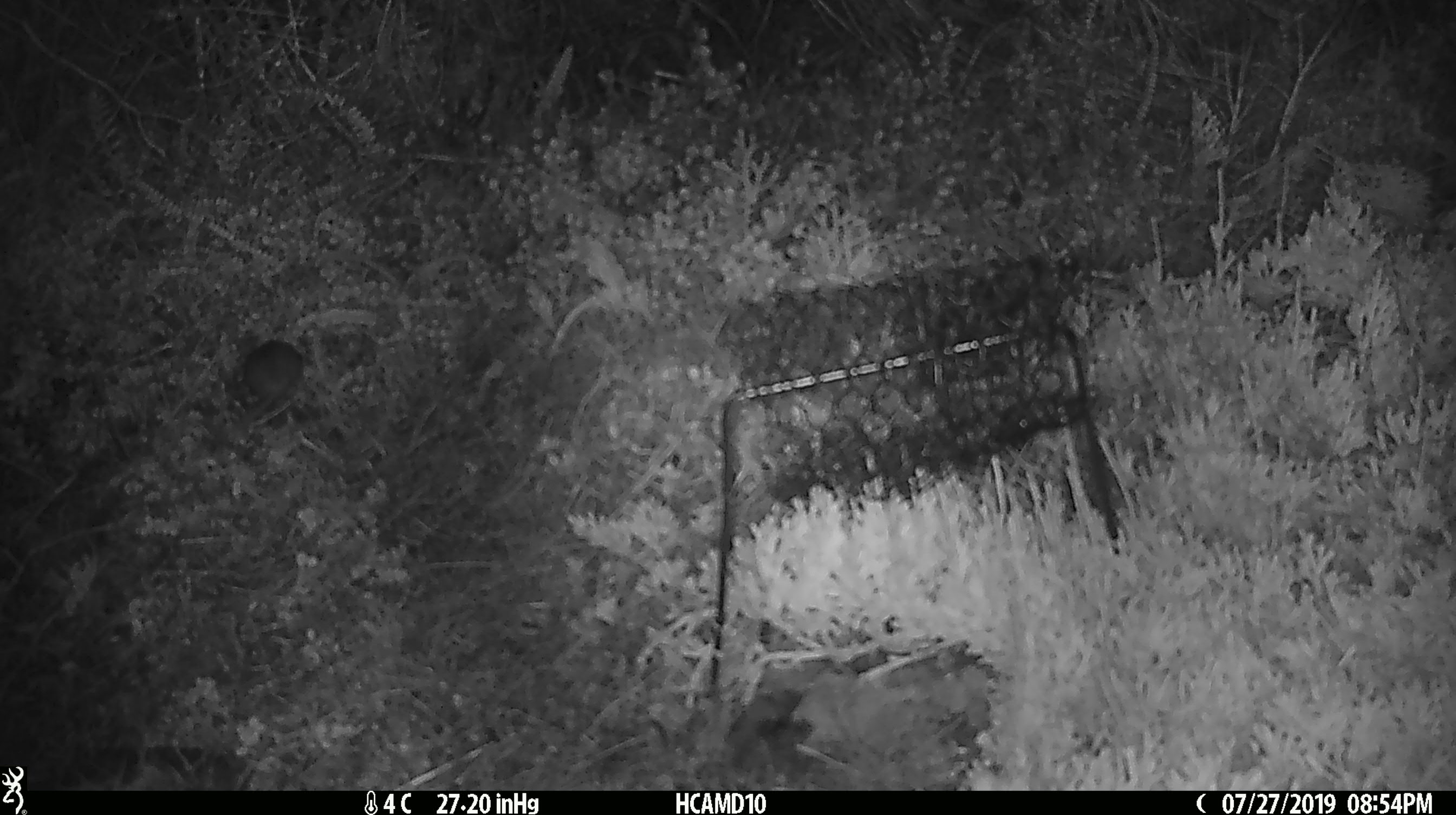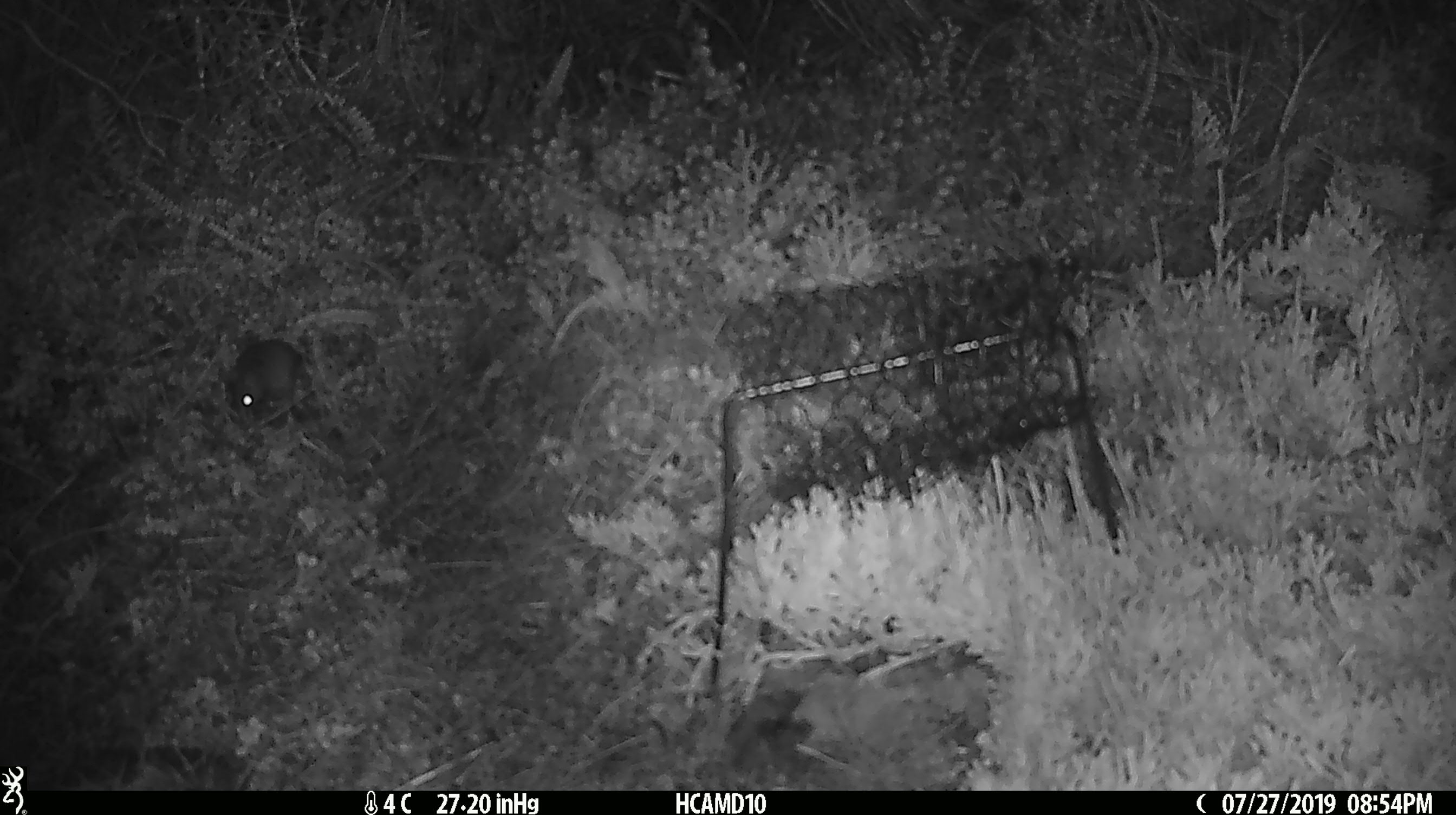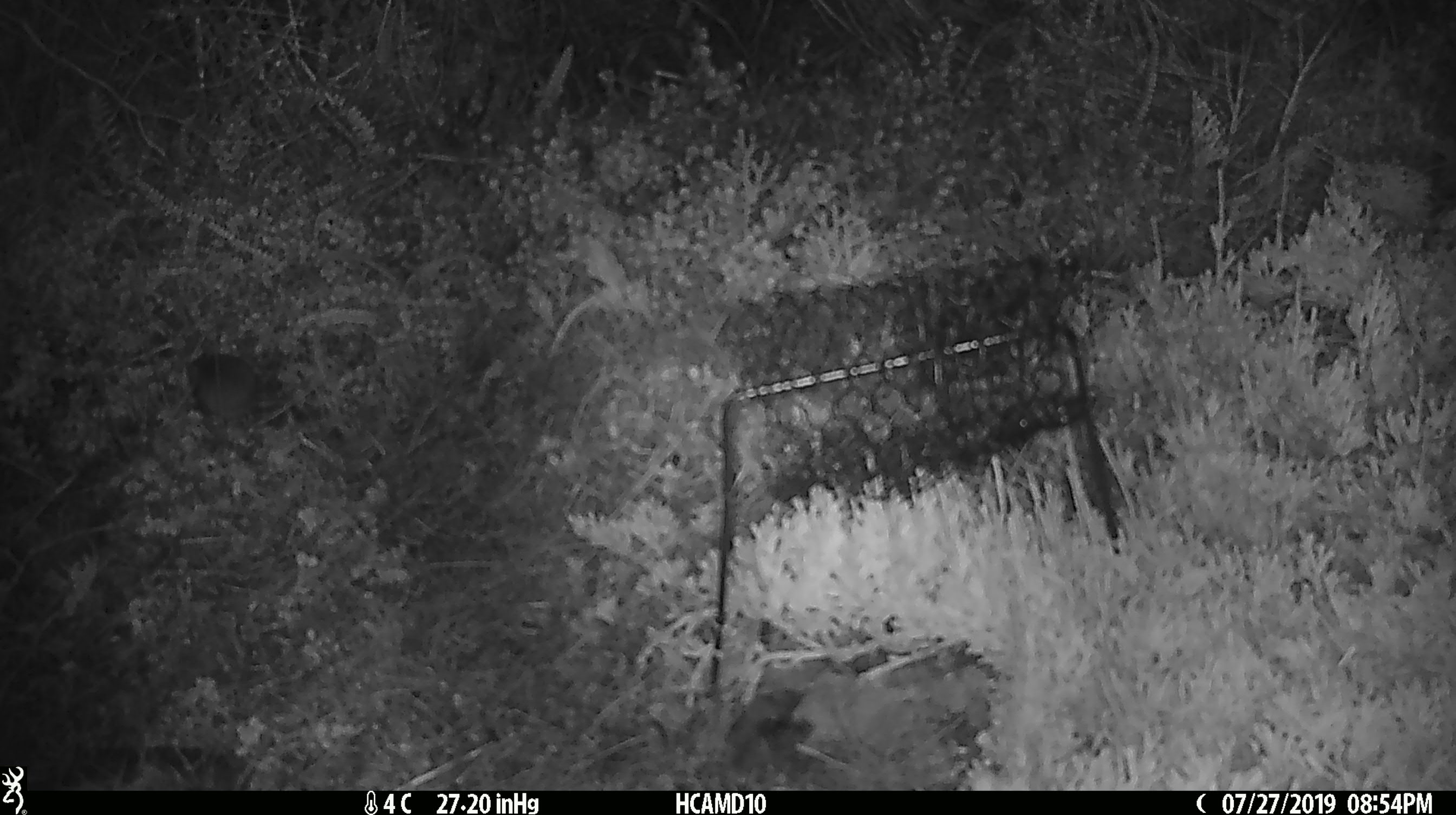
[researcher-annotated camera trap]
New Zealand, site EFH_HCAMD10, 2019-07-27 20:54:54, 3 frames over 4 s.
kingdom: Animalia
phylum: Chordata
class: Mammalia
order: Rodentia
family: Muridae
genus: Mus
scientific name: Mus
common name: mouse